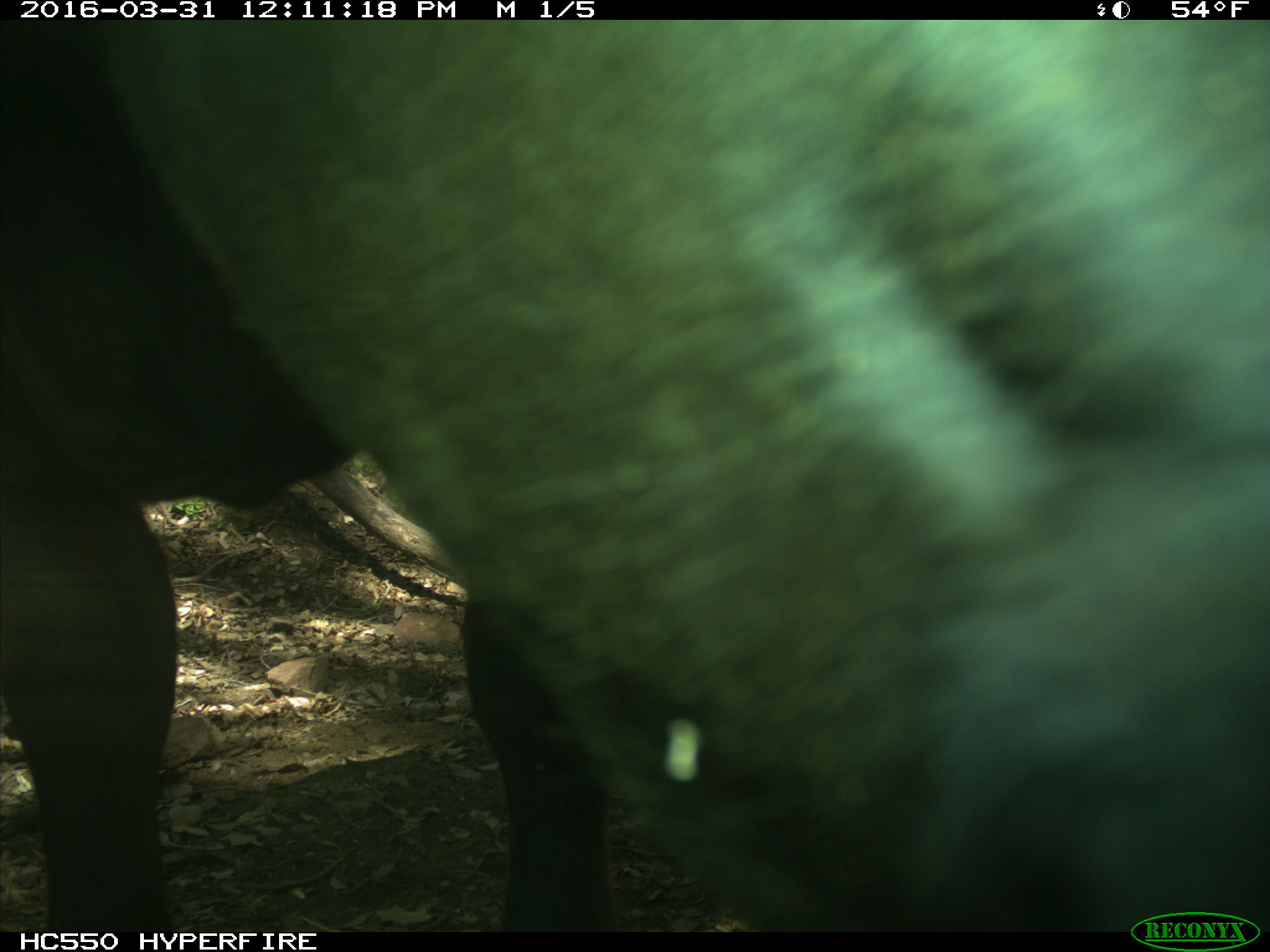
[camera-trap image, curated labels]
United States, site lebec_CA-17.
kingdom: Animalia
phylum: Chordata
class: Mammalia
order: Artiodactyla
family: Bovidae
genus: Bos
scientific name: Bos taurus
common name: domestic cow